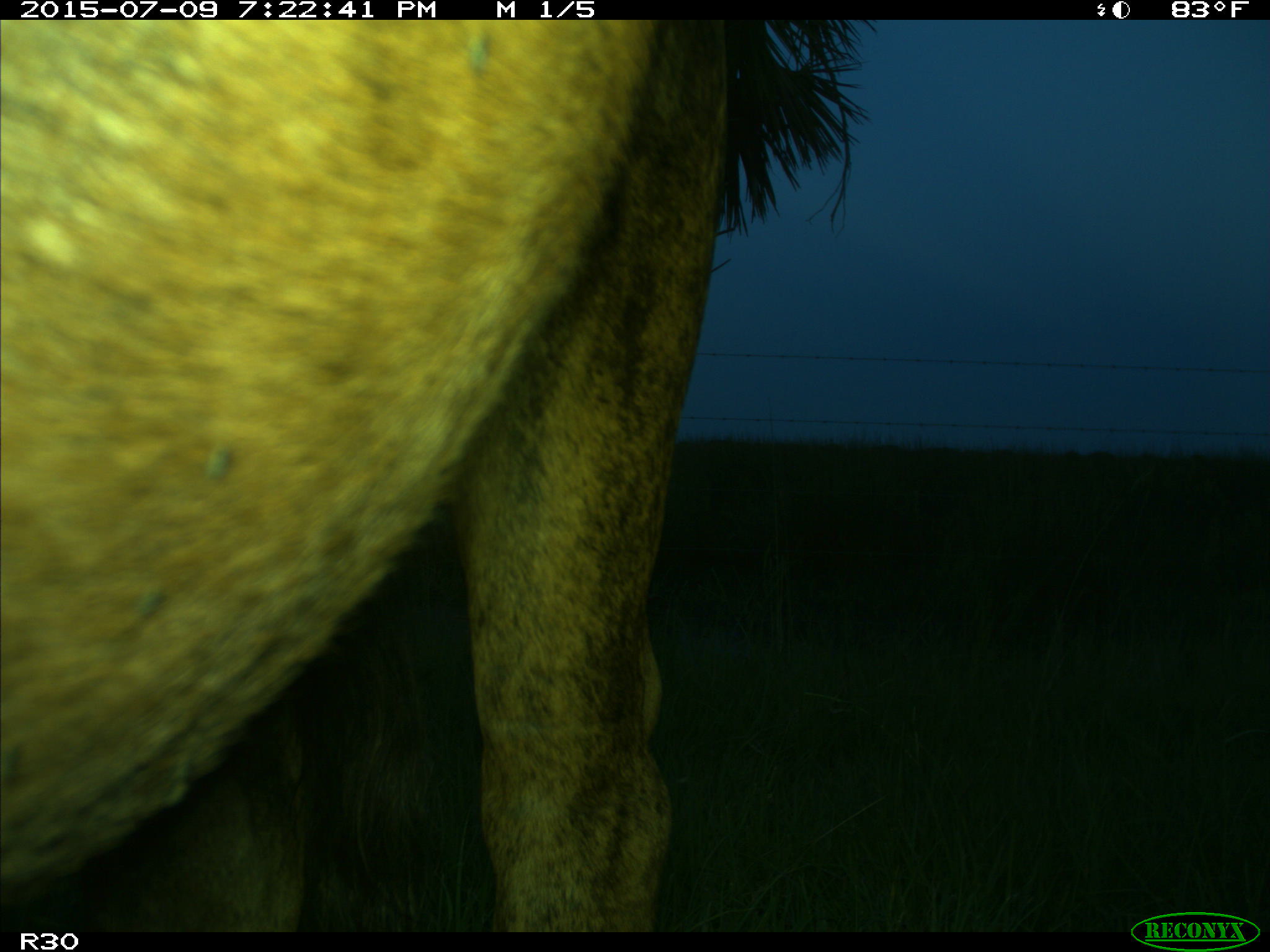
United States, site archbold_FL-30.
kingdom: Animalia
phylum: Chordata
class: Mammalia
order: Artiodactyla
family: Bovidae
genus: Bos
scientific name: Bos taurus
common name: domestic cow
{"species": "Bos taurus (domestic cow)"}